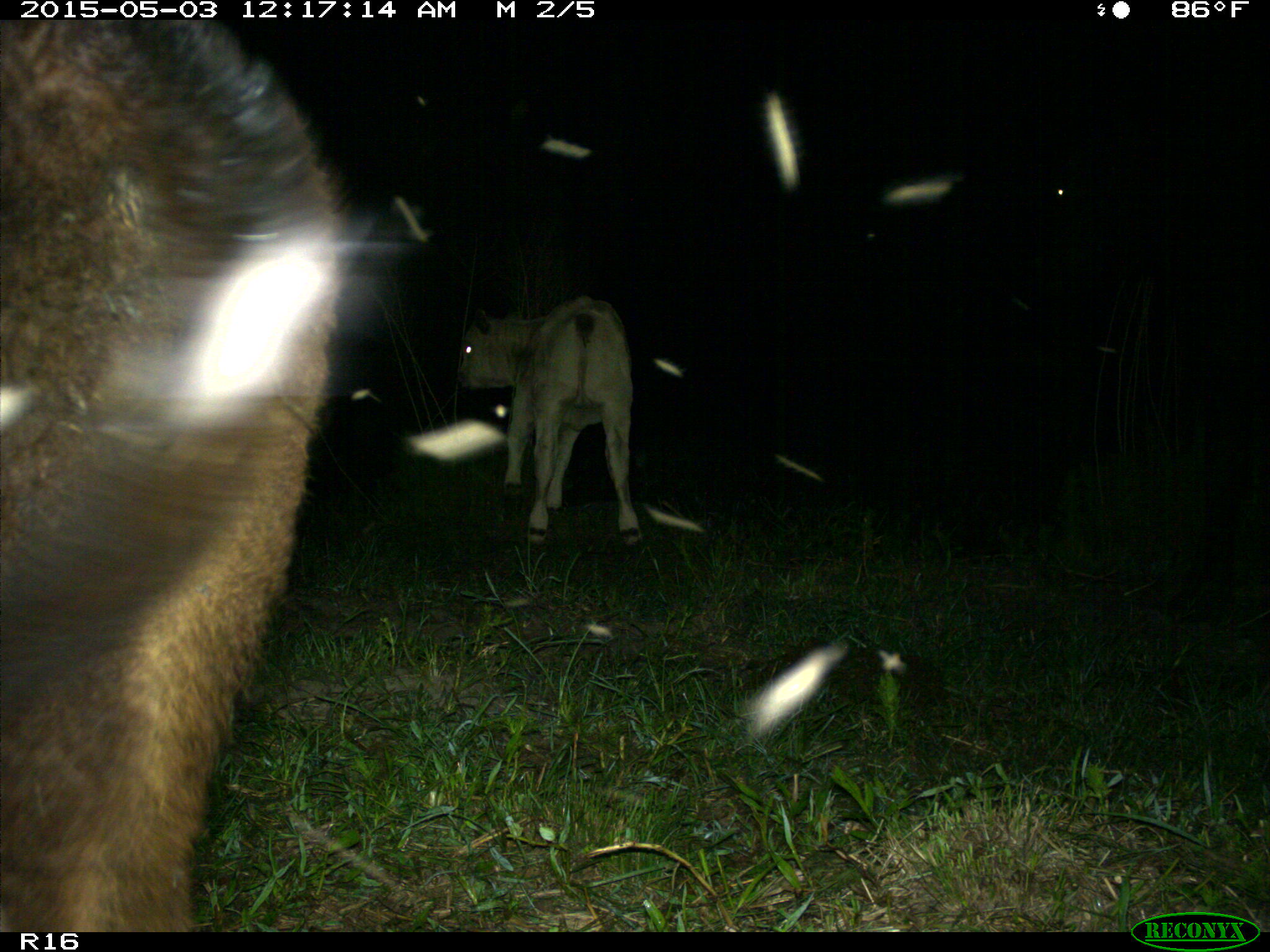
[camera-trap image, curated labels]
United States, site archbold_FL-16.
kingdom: Animalia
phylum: Chordata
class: Mammalia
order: Artiodactyla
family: Bovidae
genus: Bos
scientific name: Bos taurus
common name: domestic cow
Bos taurus (domestic cow).